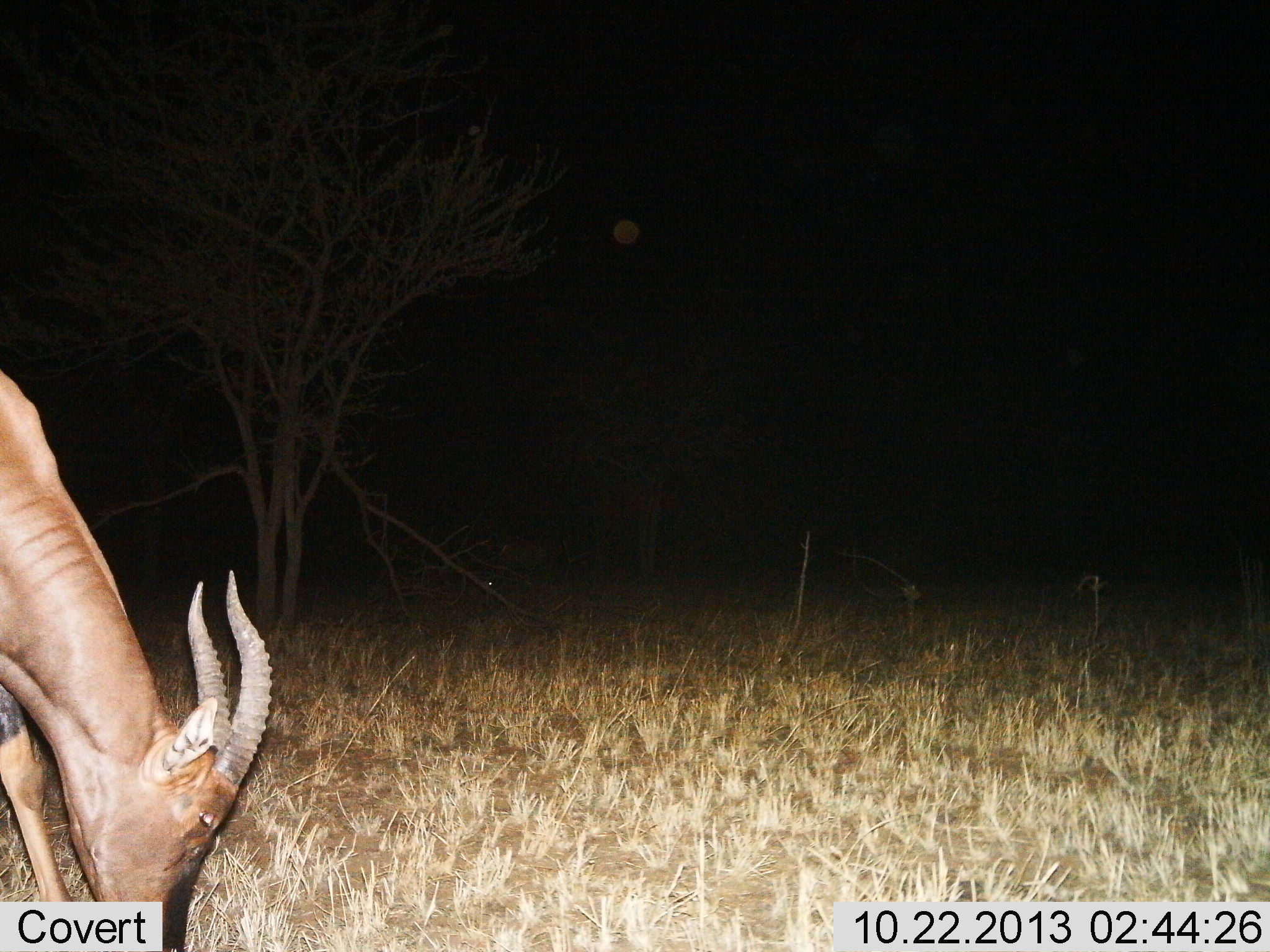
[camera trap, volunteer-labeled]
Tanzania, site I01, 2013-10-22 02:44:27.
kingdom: Animalia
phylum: Chordata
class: Mammalia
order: Artiodactyla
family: Bovidae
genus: Damaliscus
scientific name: Damaliscus lunatus jimela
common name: topi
Topi (Damaliscus lunatus jimela), count 1. Behavior (volunteer vote fractions): standing 30%, resting 0%, moving 0%, interacting 0%. Young present (vote fraction): 0%. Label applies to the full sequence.